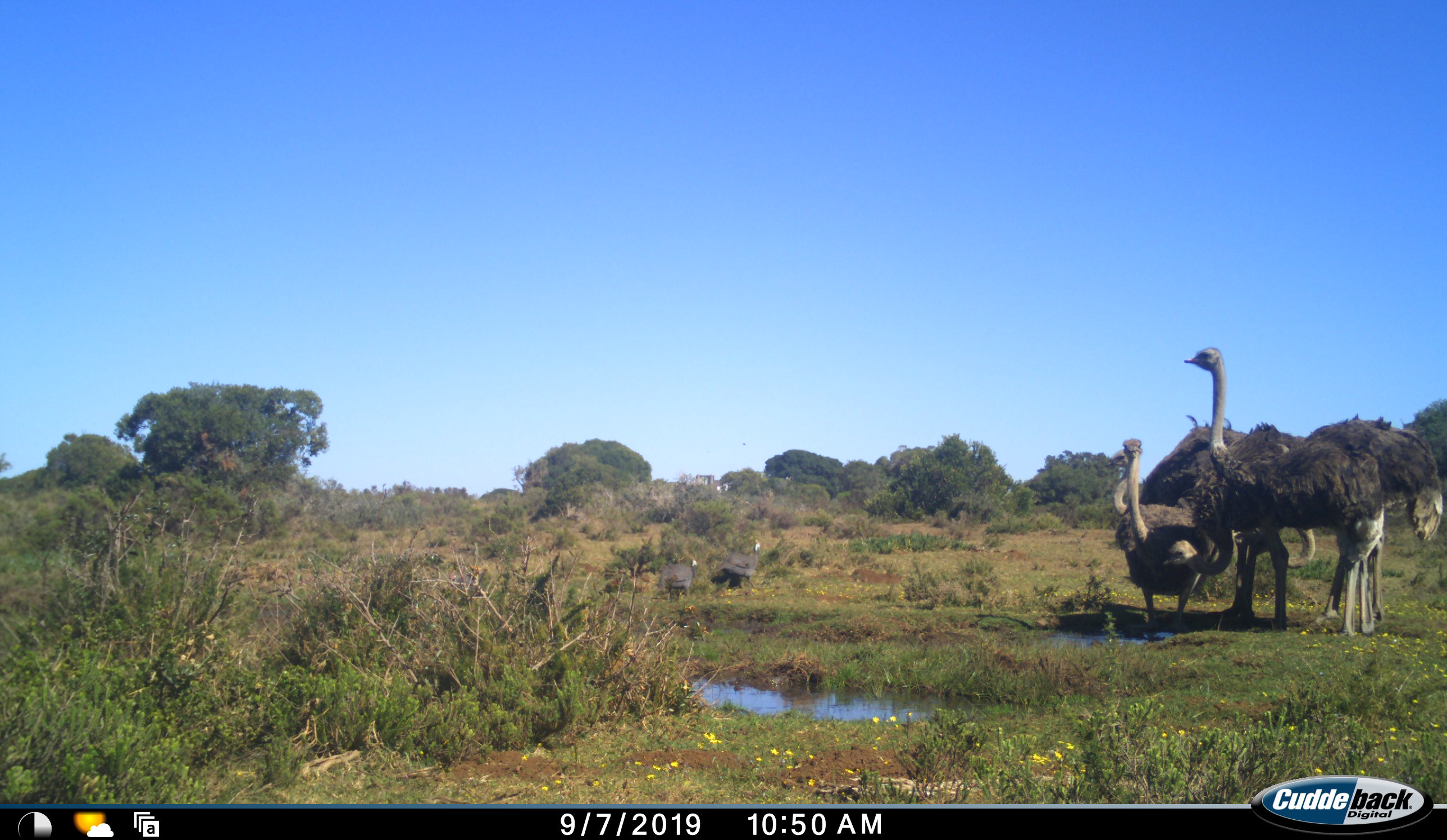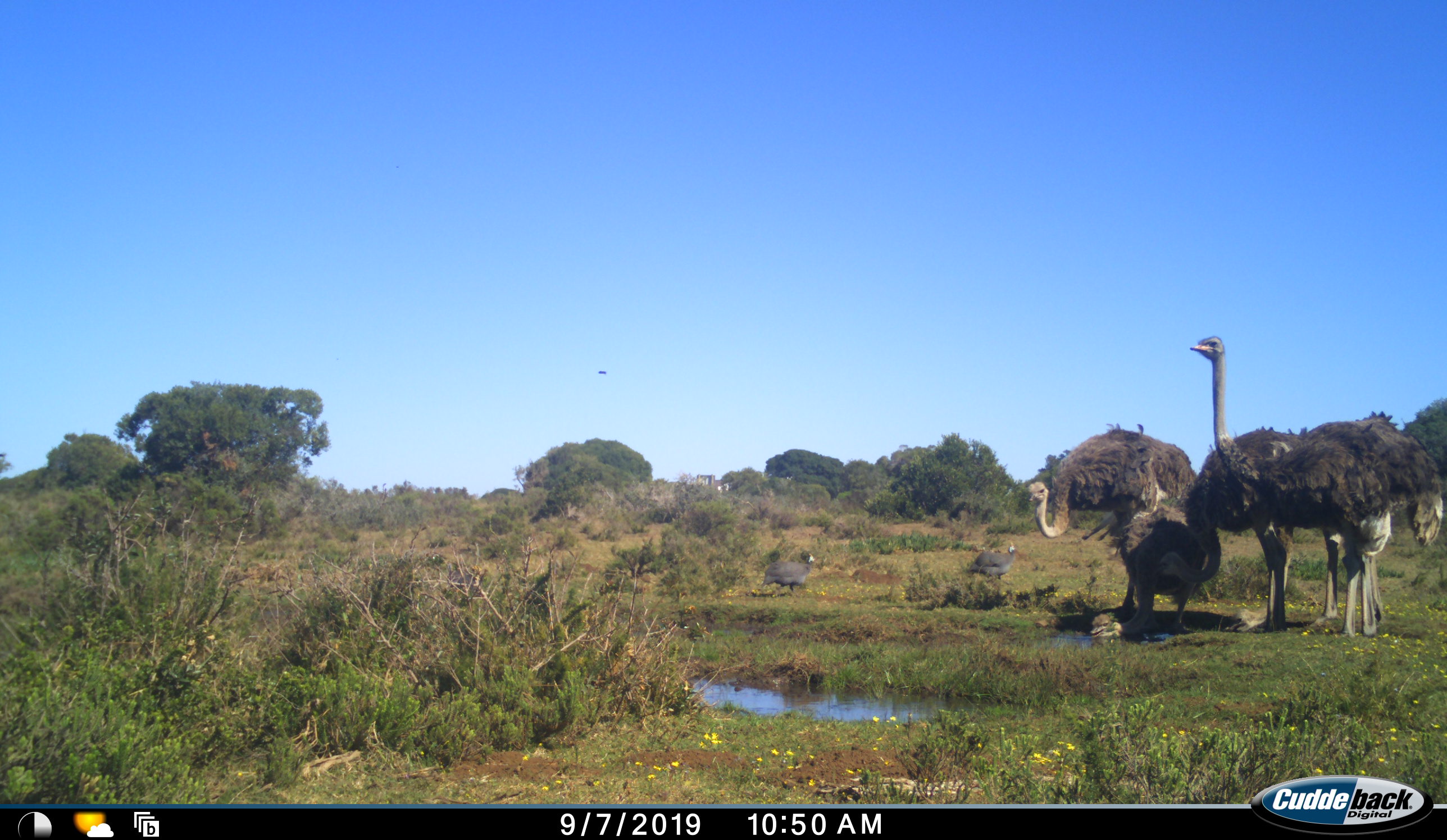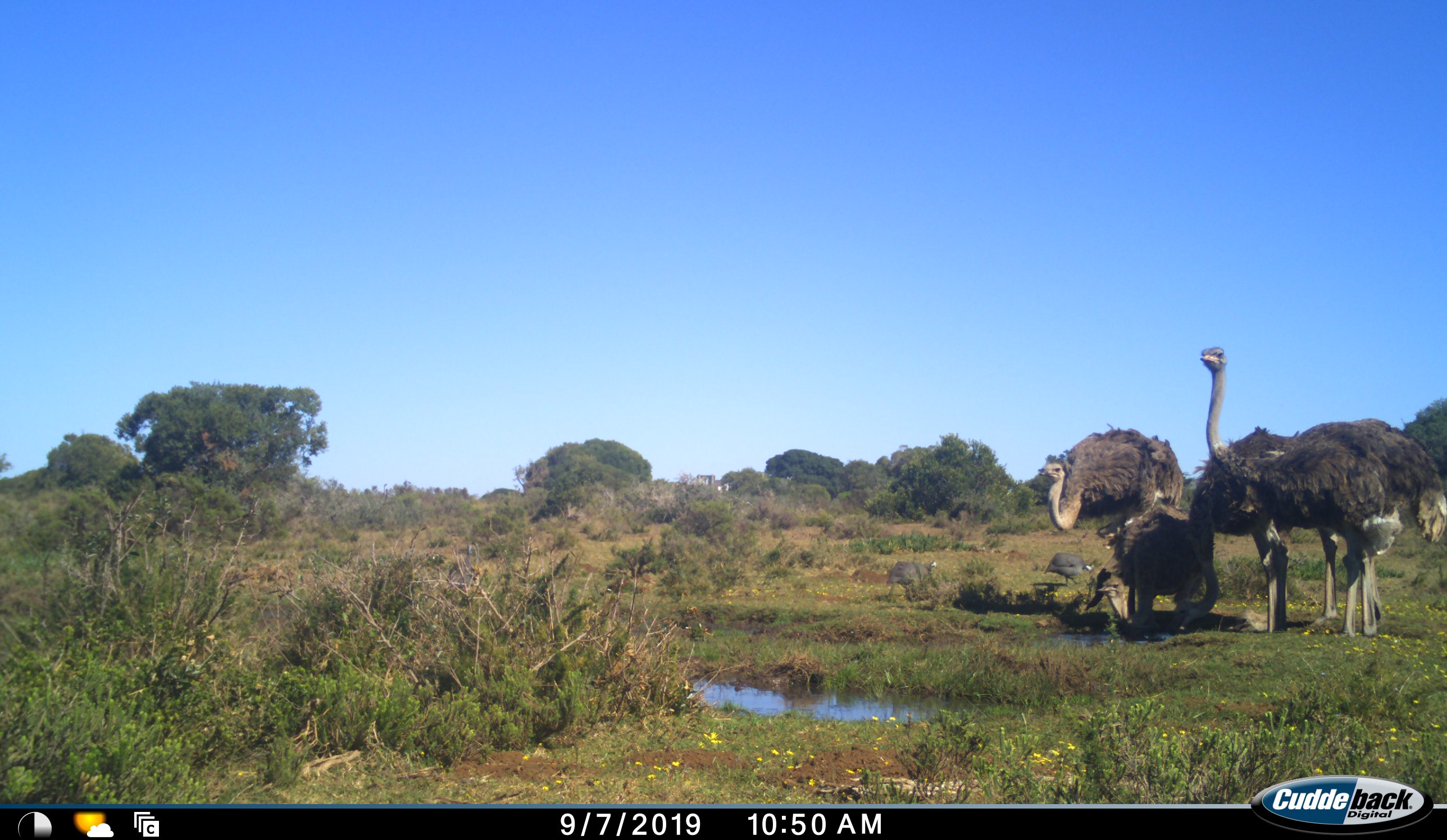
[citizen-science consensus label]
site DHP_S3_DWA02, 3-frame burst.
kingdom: Animalia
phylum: Chordata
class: Aves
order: Struthioniformes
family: Struthionidae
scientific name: Struthionidae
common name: ostrich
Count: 5.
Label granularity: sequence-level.